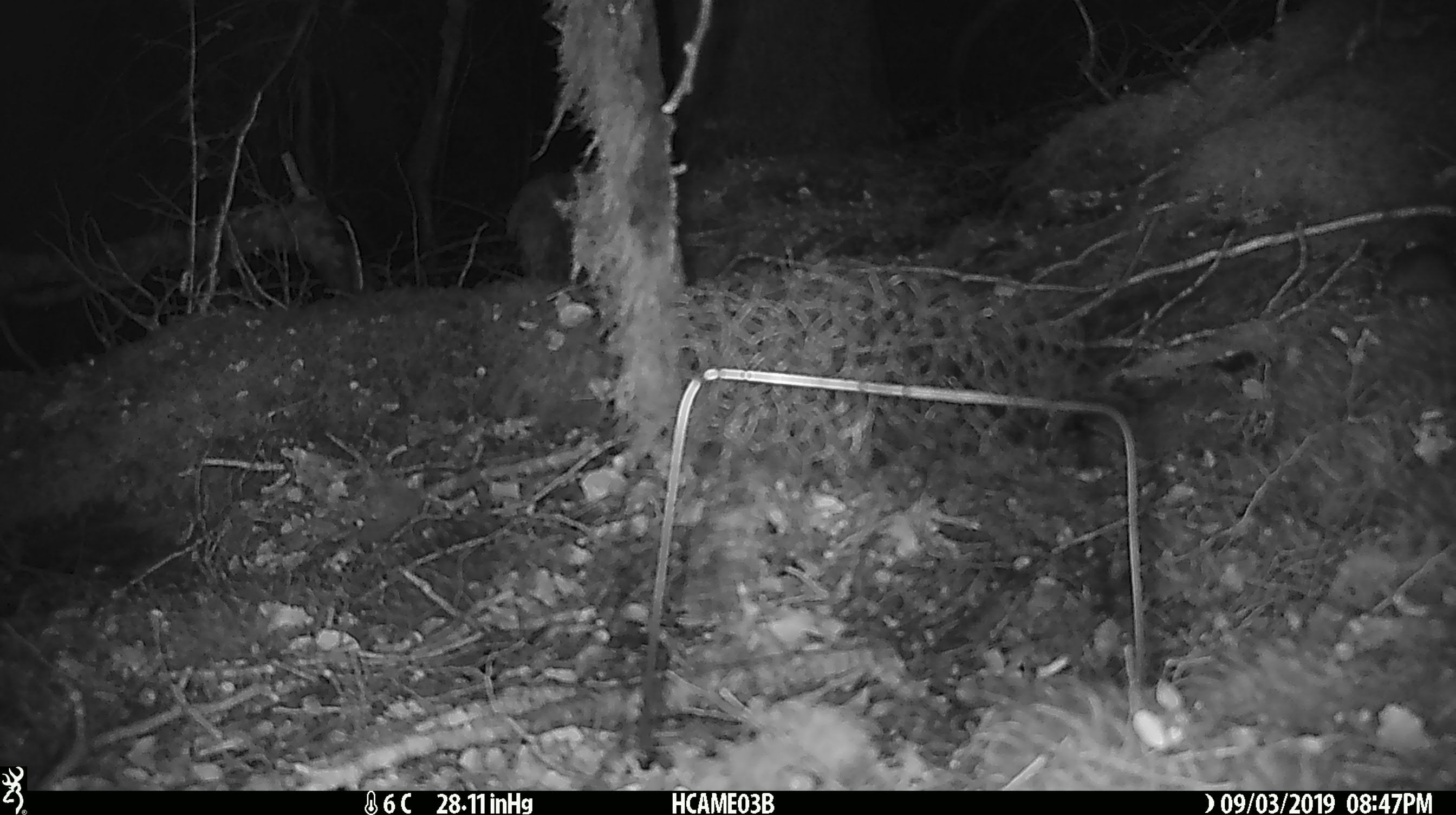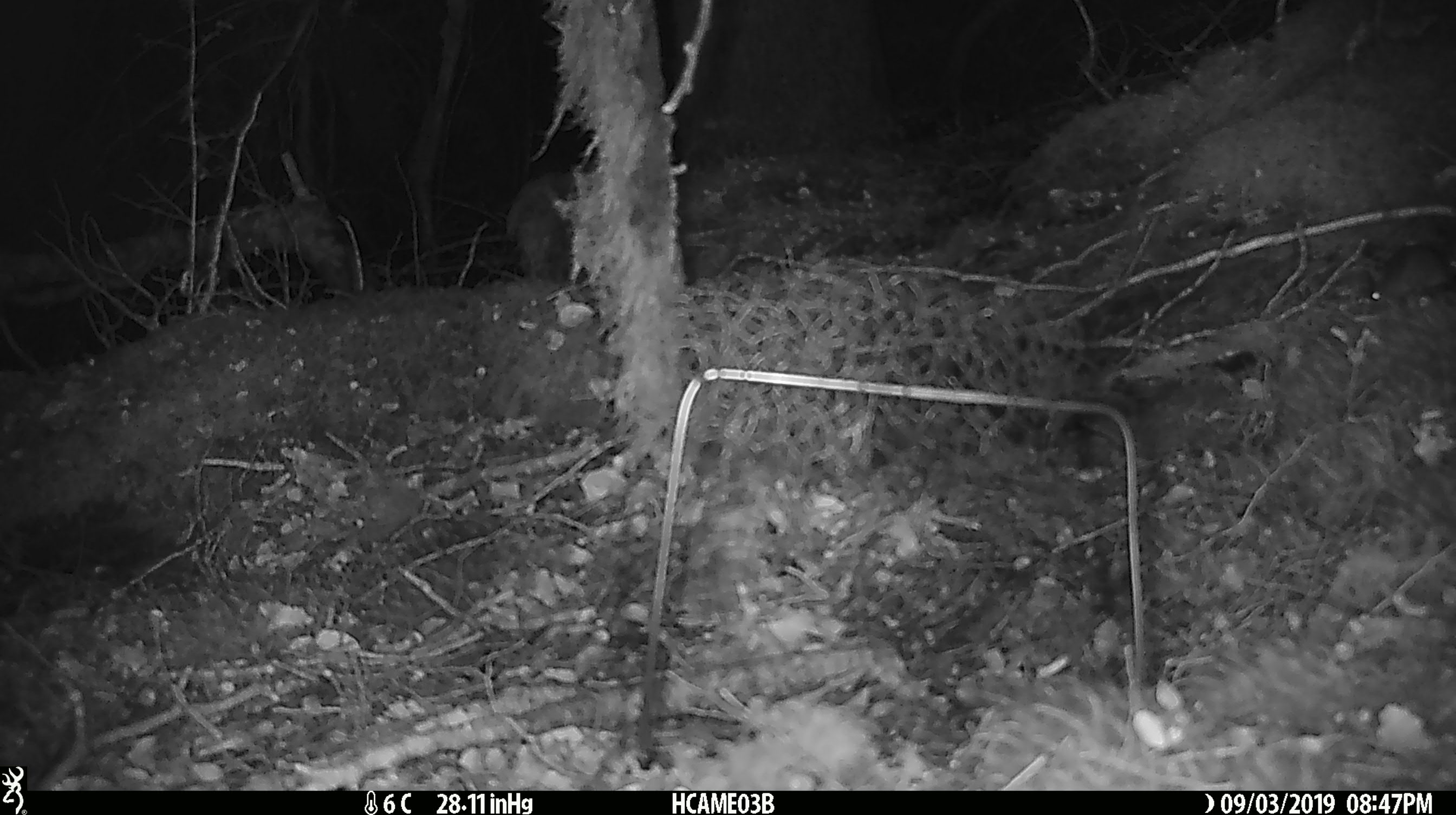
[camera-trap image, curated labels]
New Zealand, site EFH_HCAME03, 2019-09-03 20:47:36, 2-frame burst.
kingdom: Animalia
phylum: Chordata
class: Mammalia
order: Rodentia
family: Muridae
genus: Mus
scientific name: Mus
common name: mouse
Mouse (Mus).